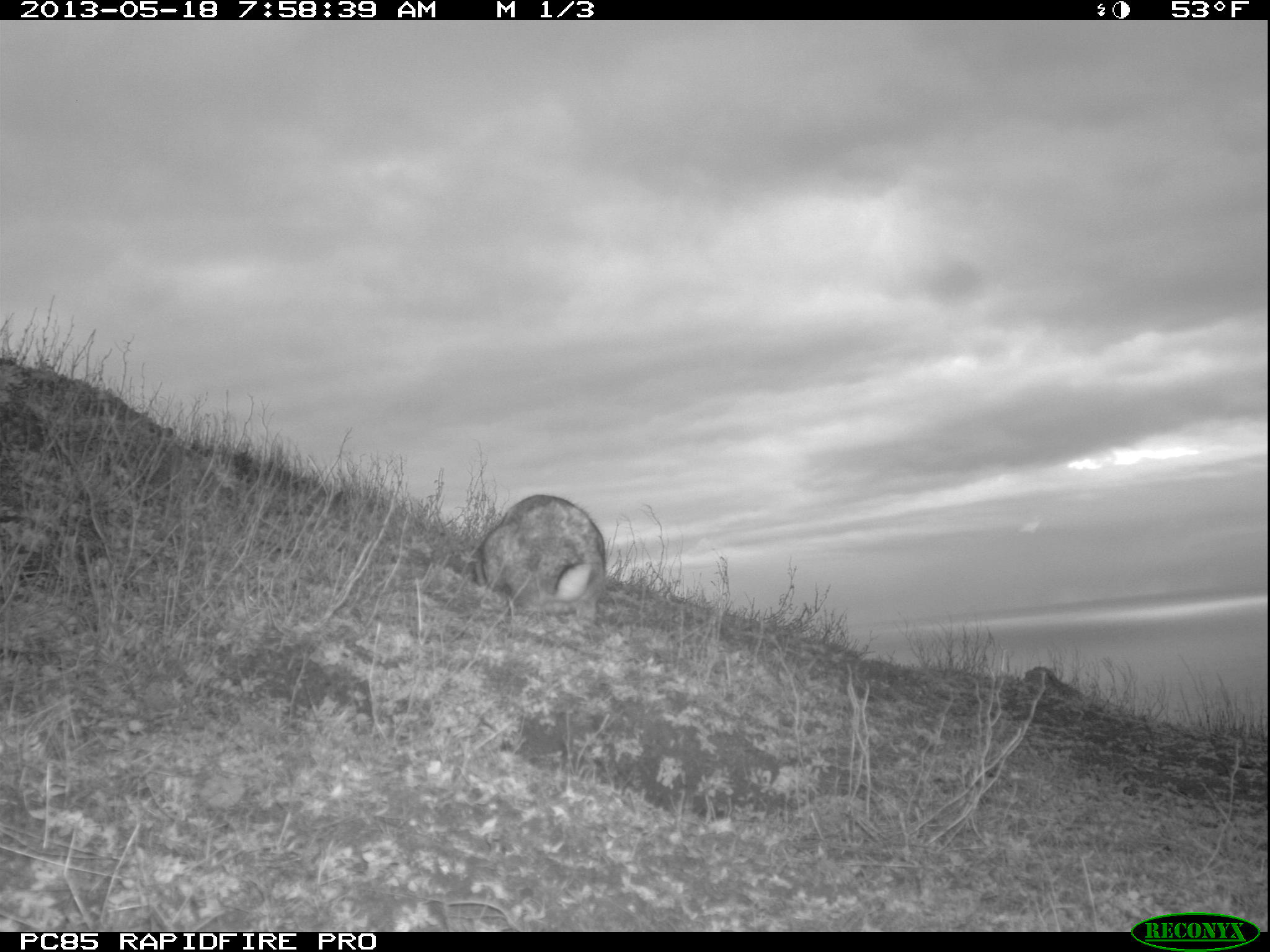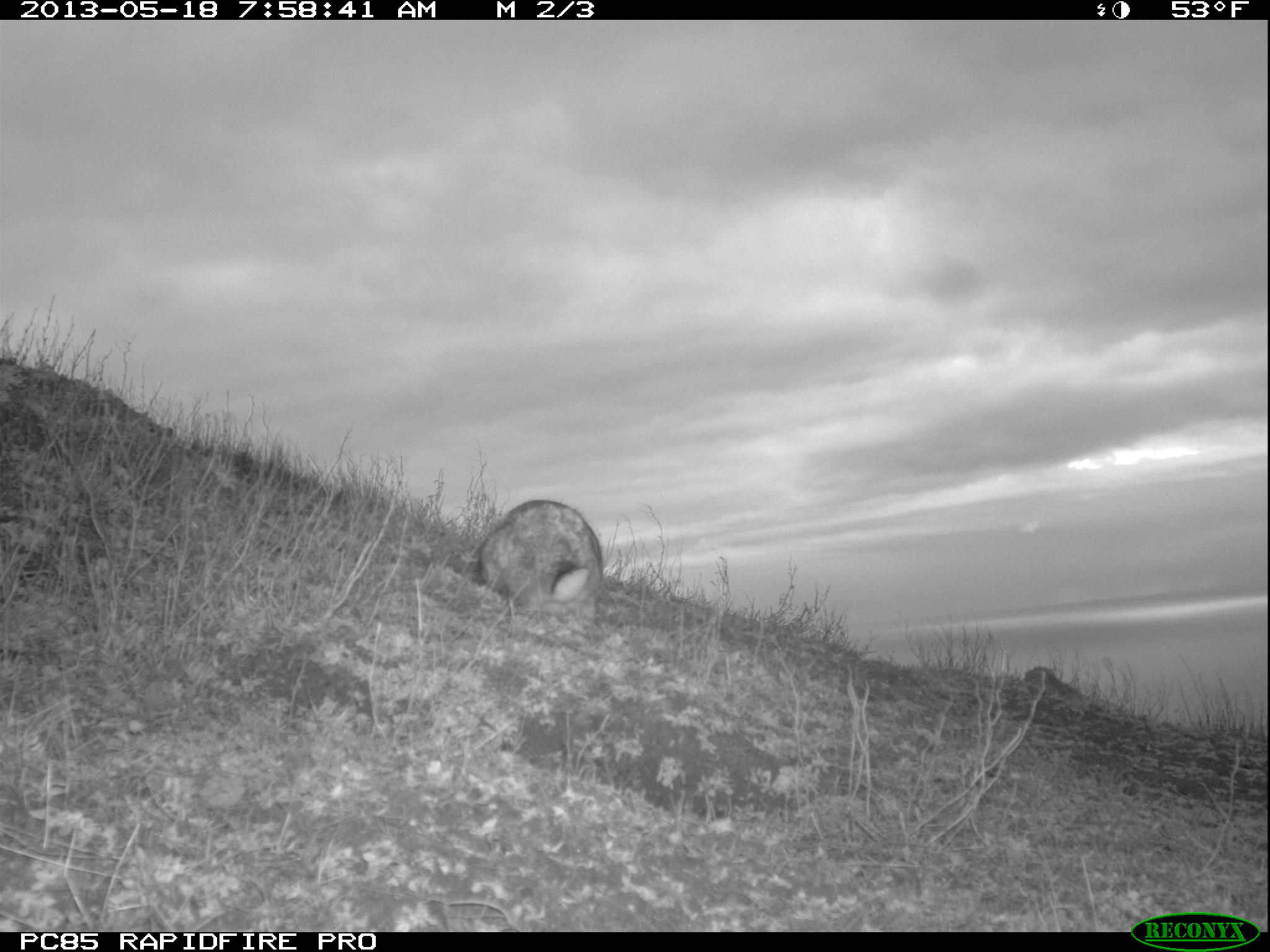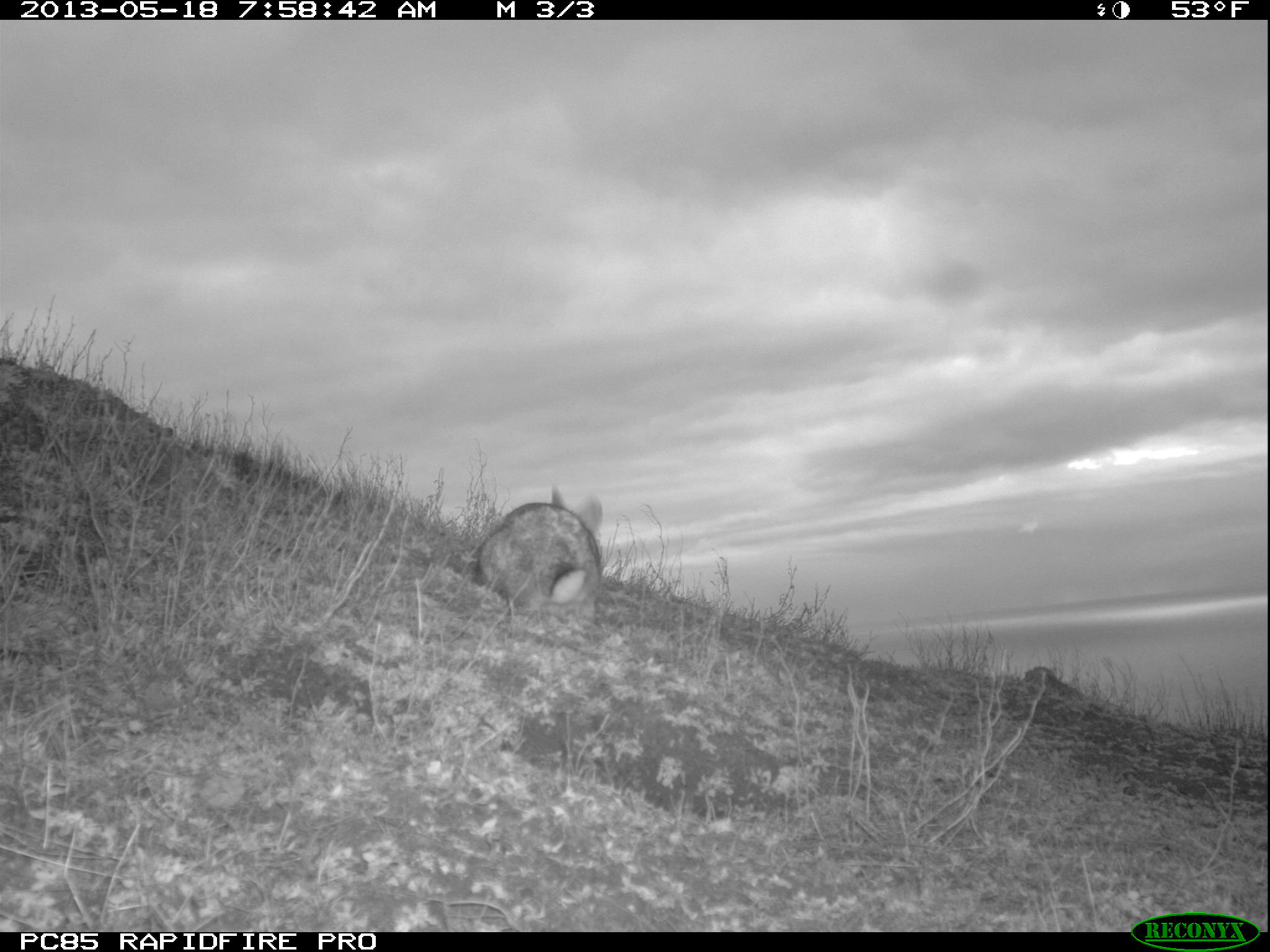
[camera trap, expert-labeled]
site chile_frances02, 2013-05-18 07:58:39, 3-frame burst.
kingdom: Animalia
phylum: Chordata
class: Mammalia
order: Lagomorpha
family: Leporidae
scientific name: Leporidae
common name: rabbits and hares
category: rabbit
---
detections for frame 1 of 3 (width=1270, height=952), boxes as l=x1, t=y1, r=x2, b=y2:
rabbit: l=468, t=493, r=610, b=629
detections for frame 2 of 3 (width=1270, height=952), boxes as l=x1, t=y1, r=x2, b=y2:
rabbit: l=466, t=496, r=605, b=624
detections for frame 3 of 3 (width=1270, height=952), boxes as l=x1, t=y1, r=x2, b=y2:
rabbit: l=467, t=484, r=606, b=624